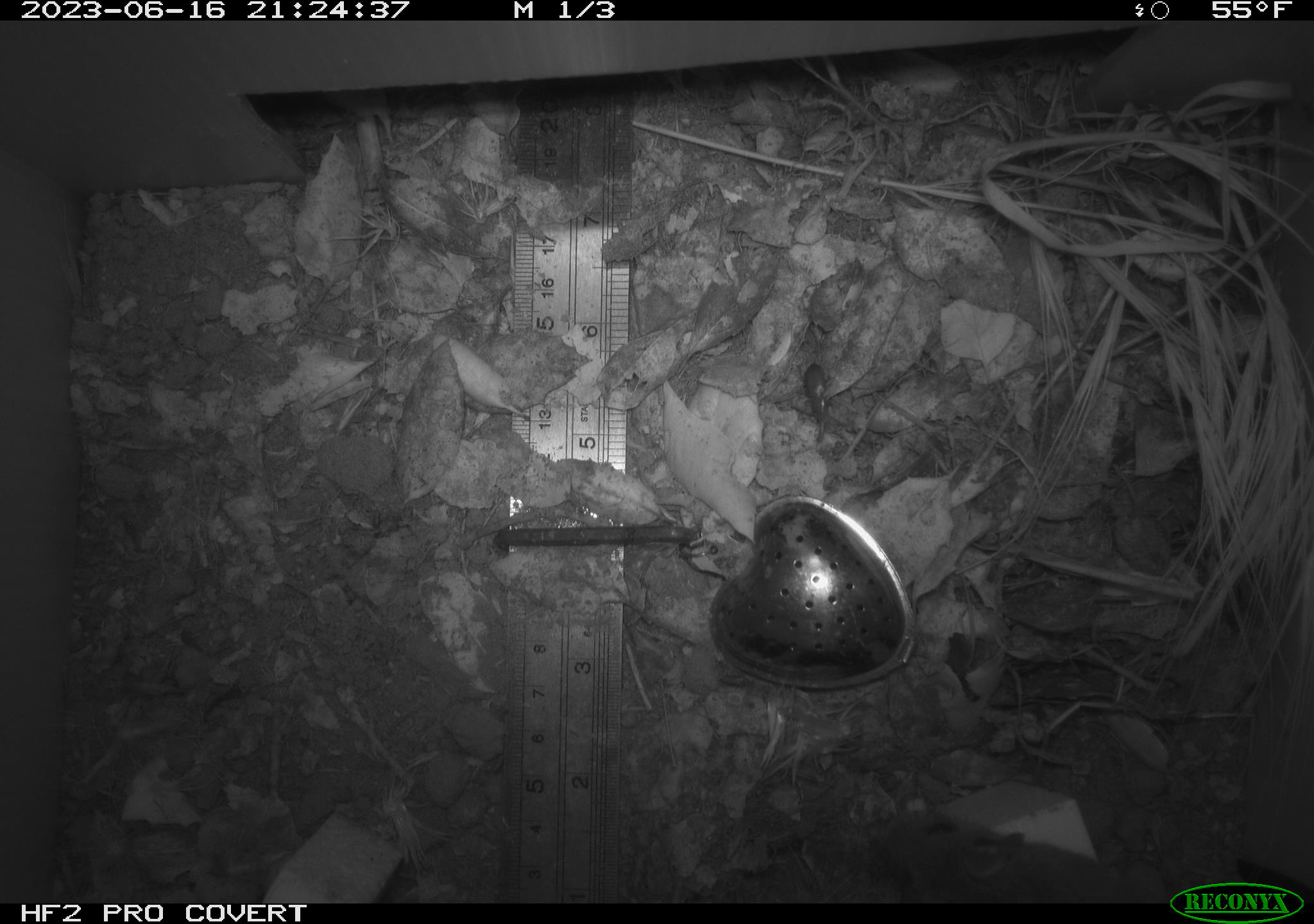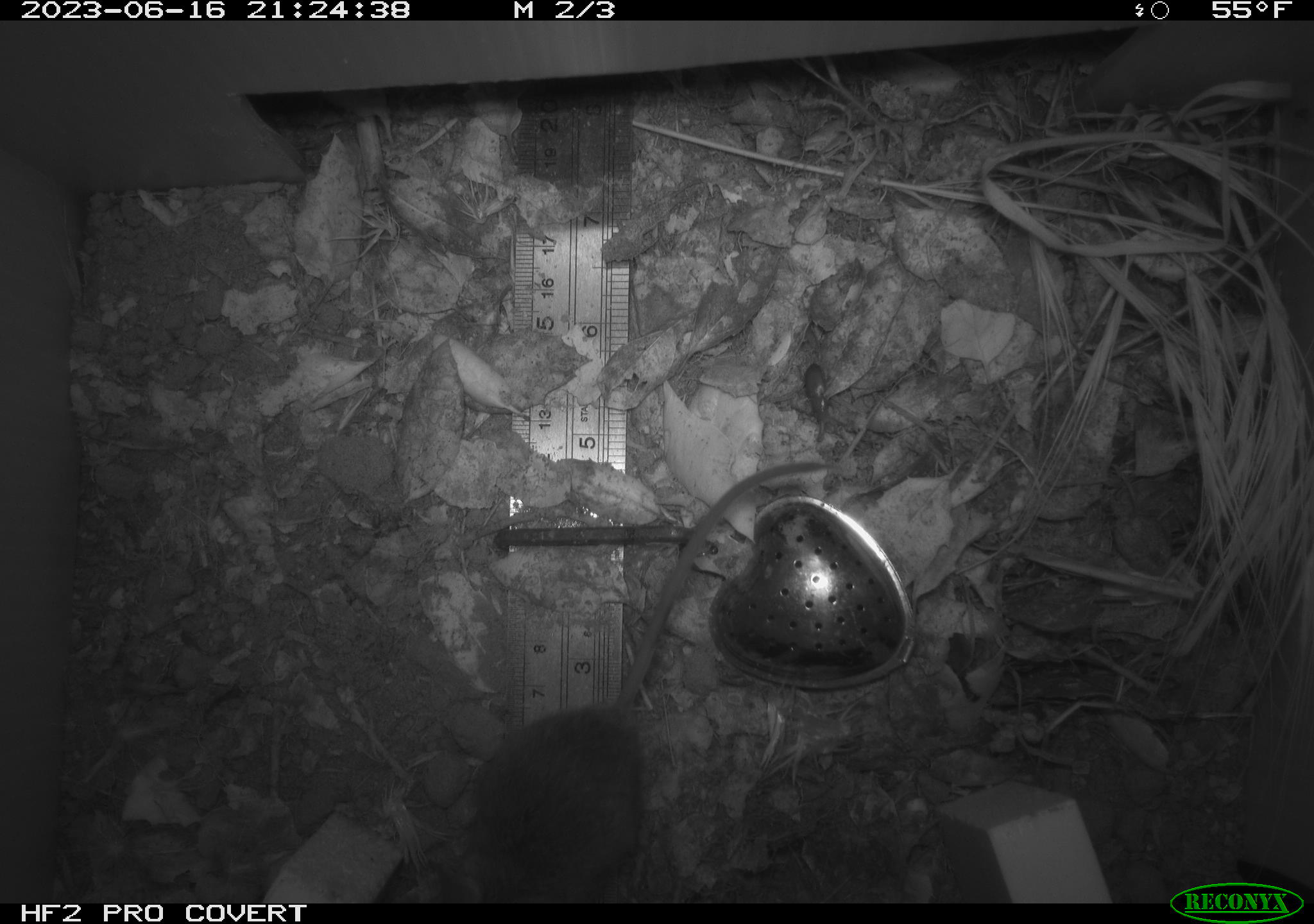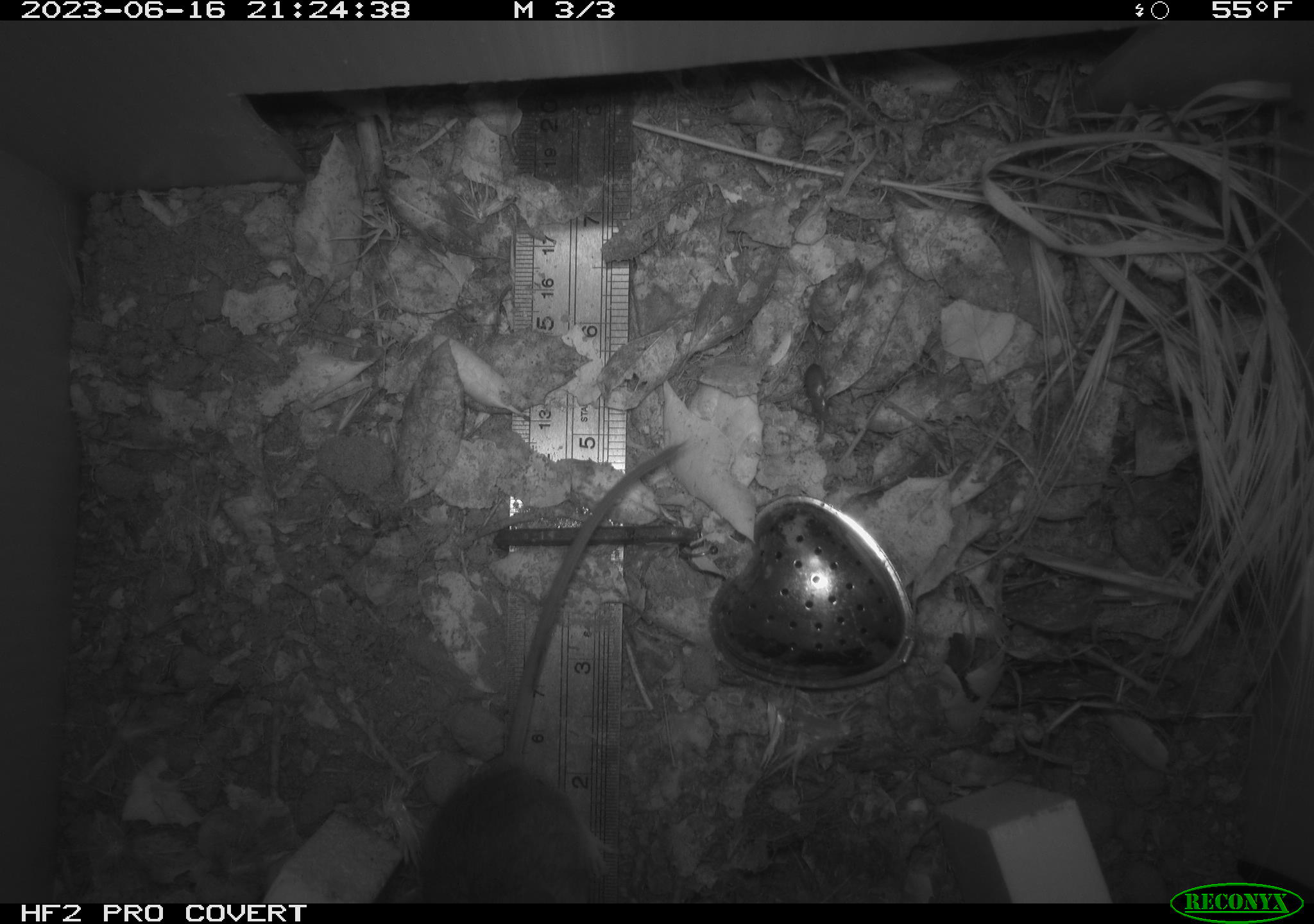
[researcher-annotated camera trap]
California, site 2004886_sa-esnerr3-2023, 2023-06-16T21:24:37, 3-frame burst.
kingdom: Animalia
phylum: Chordata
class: Mammalia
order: Rodentia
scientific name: Rodentia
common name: mouse species